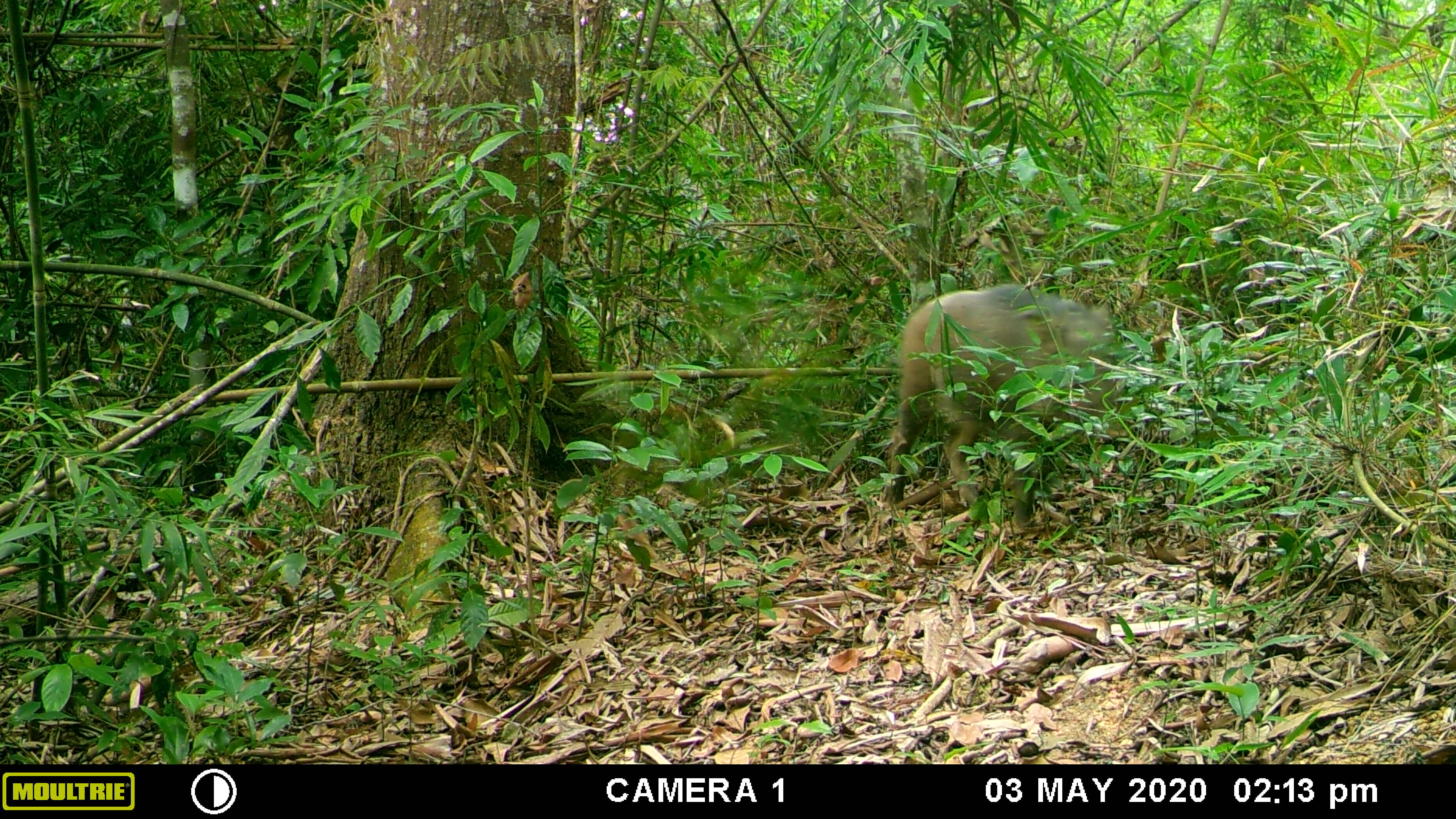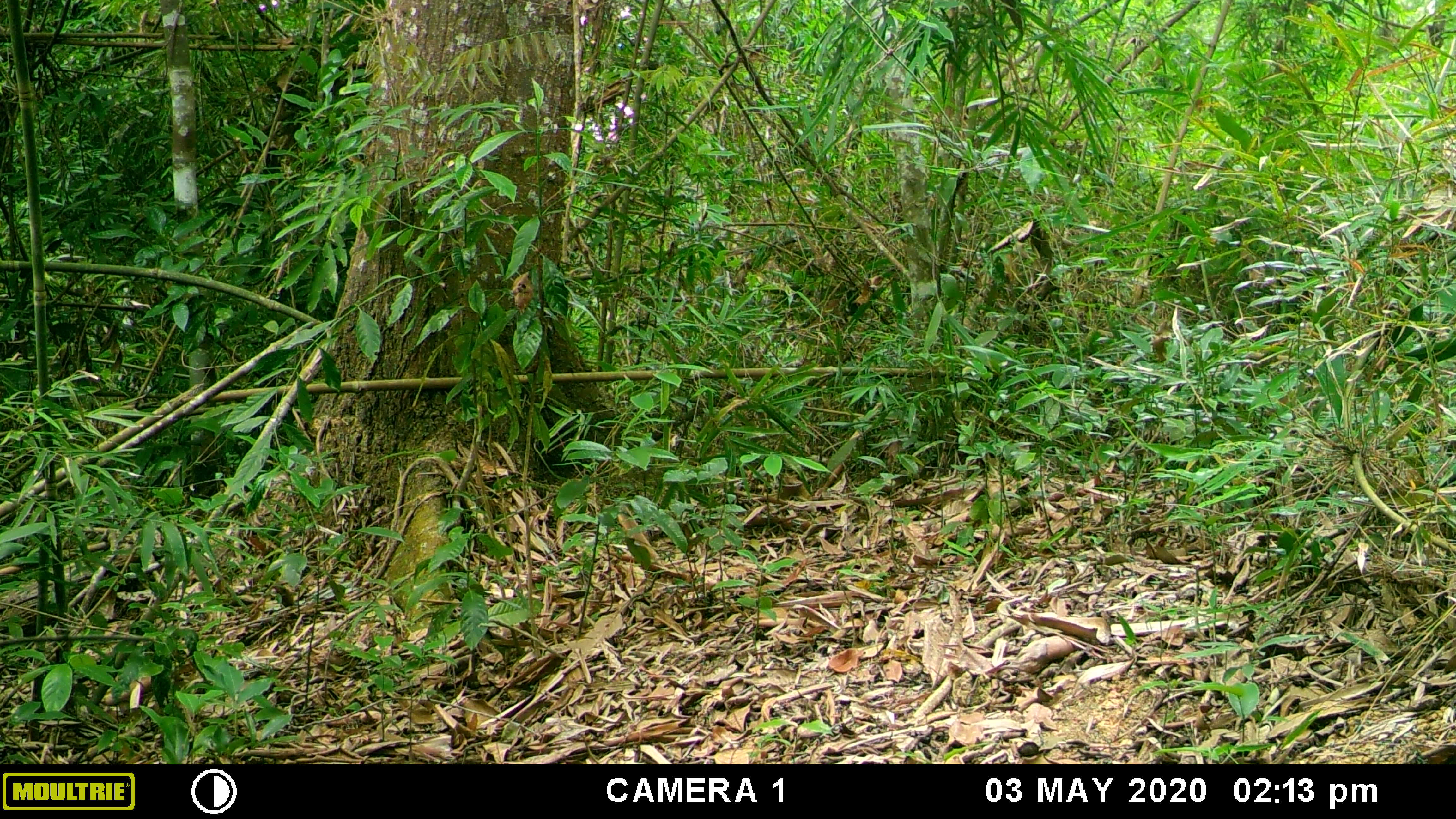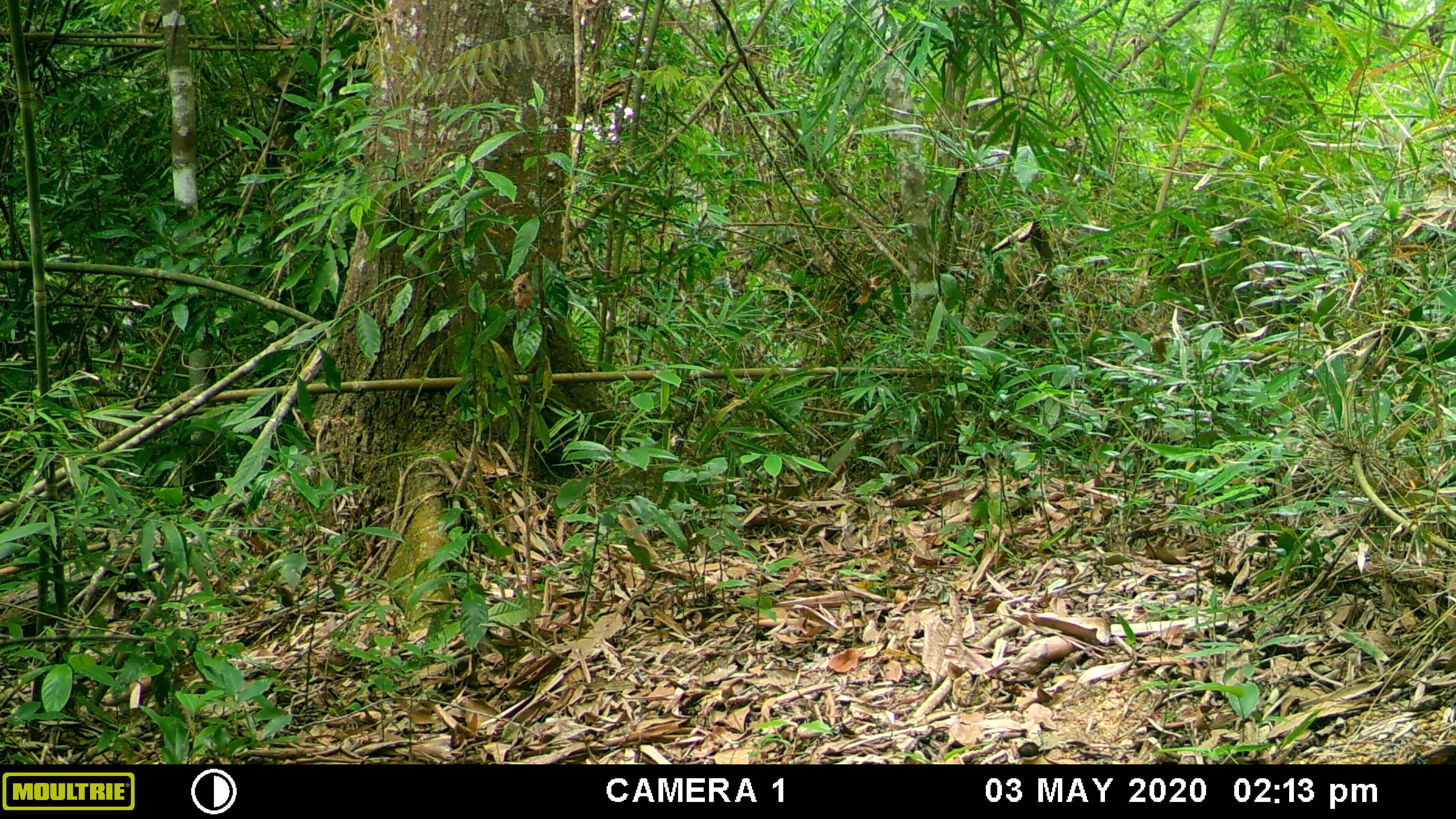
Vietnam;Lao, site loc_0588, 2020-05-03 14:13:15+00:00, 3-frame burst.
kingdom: Animalia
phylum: Chordata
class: Mammalia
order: Artiodactyla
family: Suidae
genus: Sus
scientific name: Sus scrofa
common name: eurasian wild pig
Eurasian wild pig (Sus scrofa). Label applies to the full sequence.